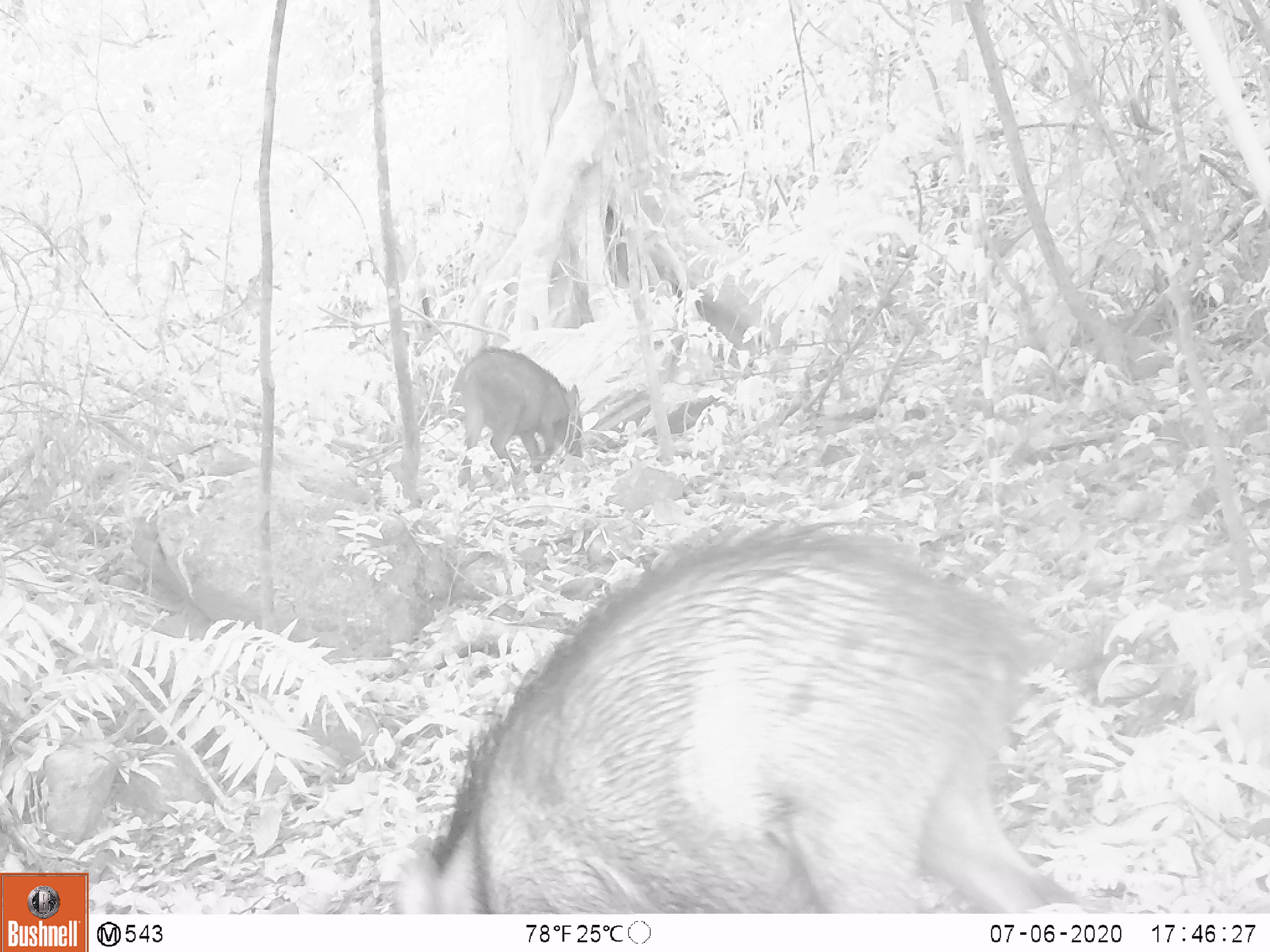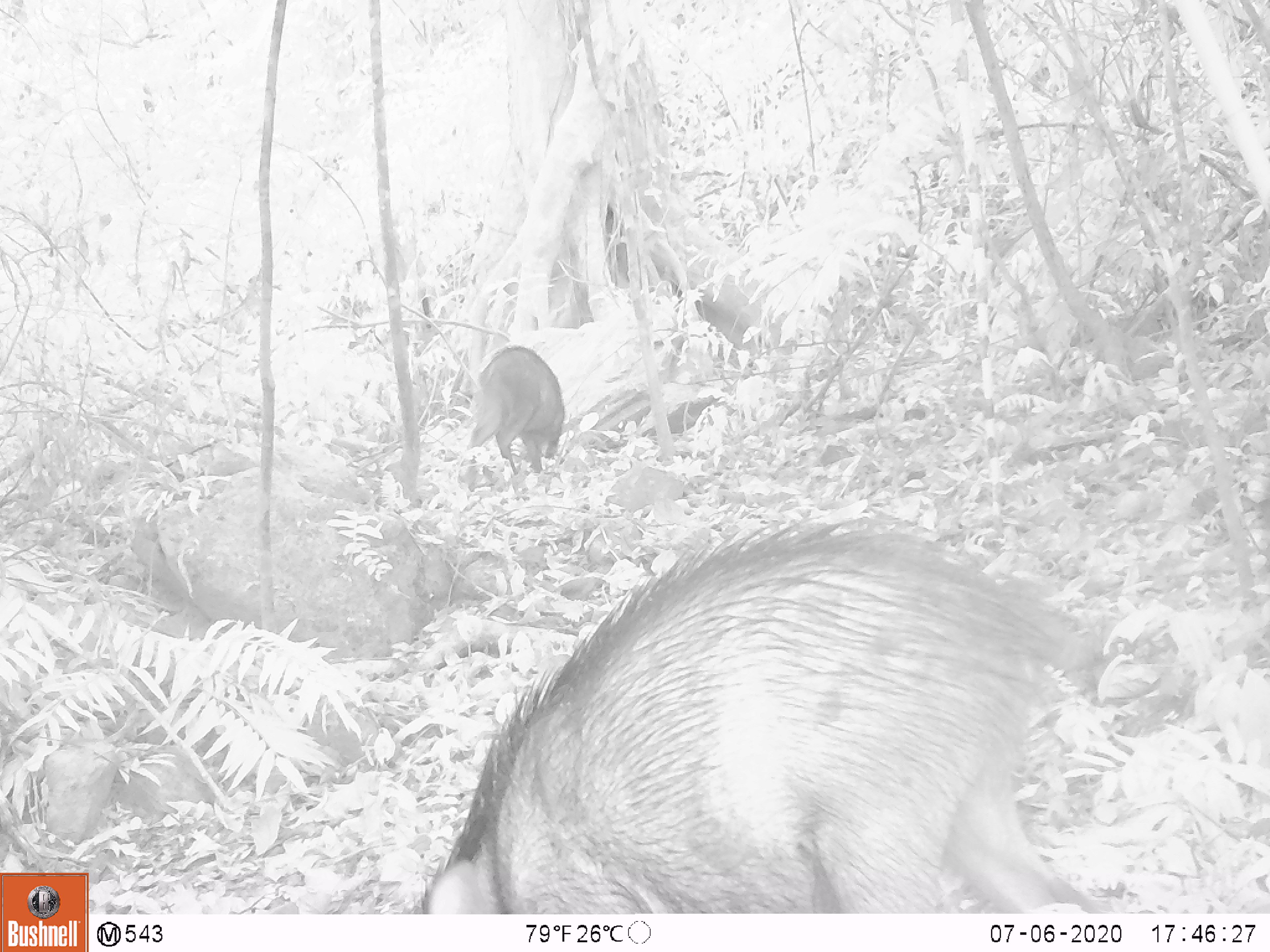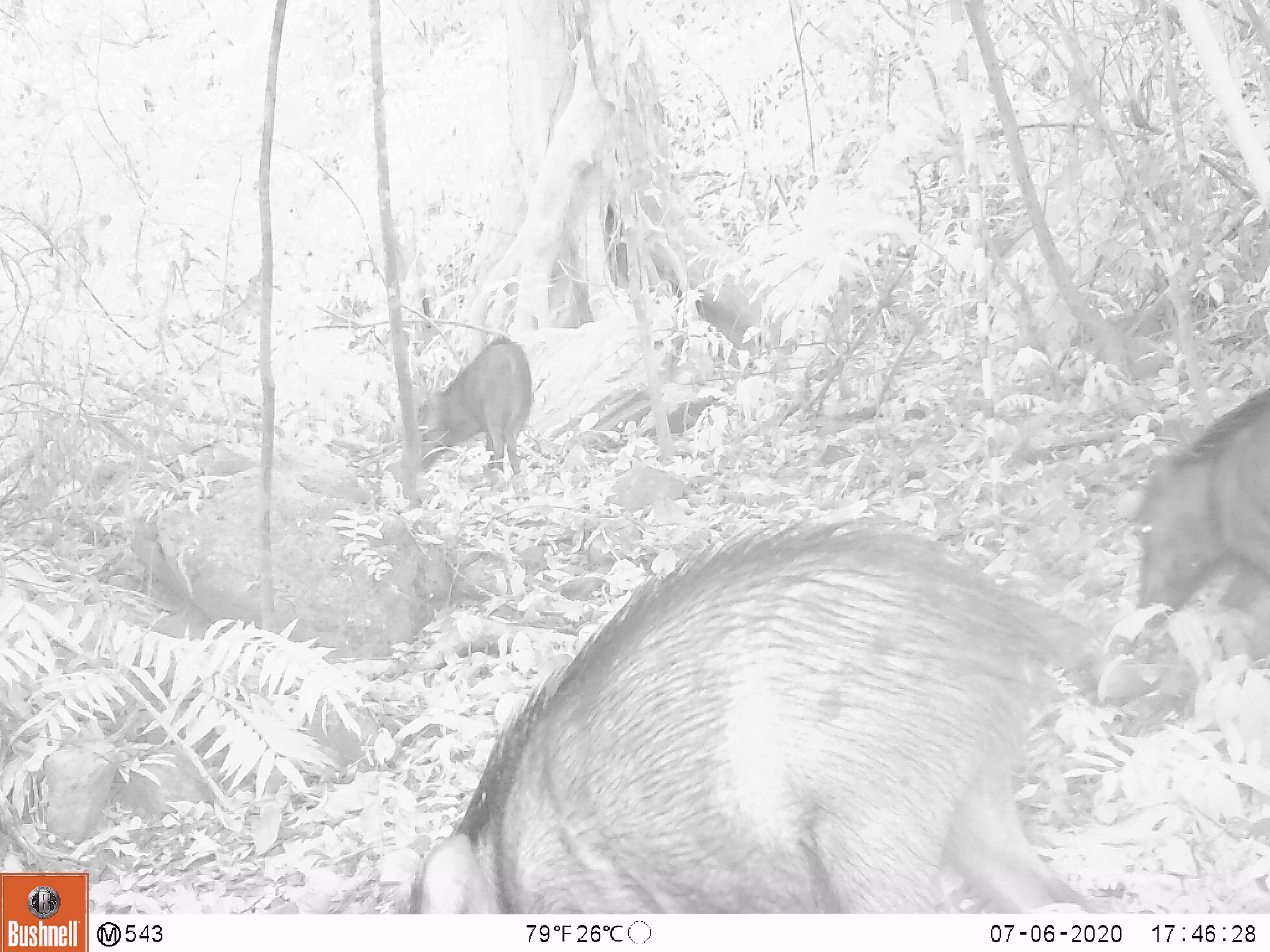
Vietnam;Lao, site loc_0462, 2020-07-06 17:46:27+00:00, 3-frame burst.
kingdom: Animalia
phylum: Chordata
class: Mammalia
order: Artiodactyla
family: Suidae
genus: Sus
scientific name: Sus scrofa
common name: eurasian wild pig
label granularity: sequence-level